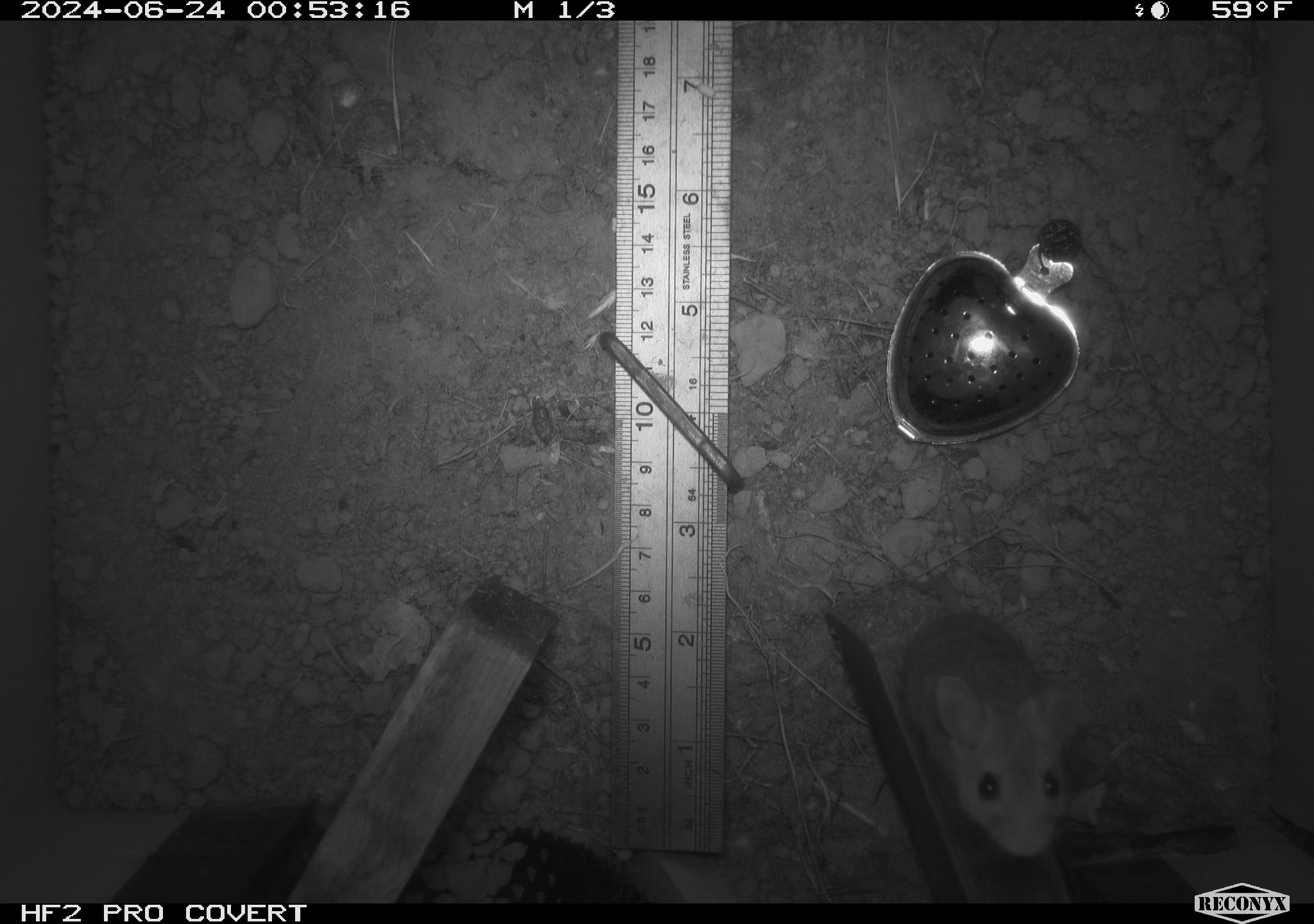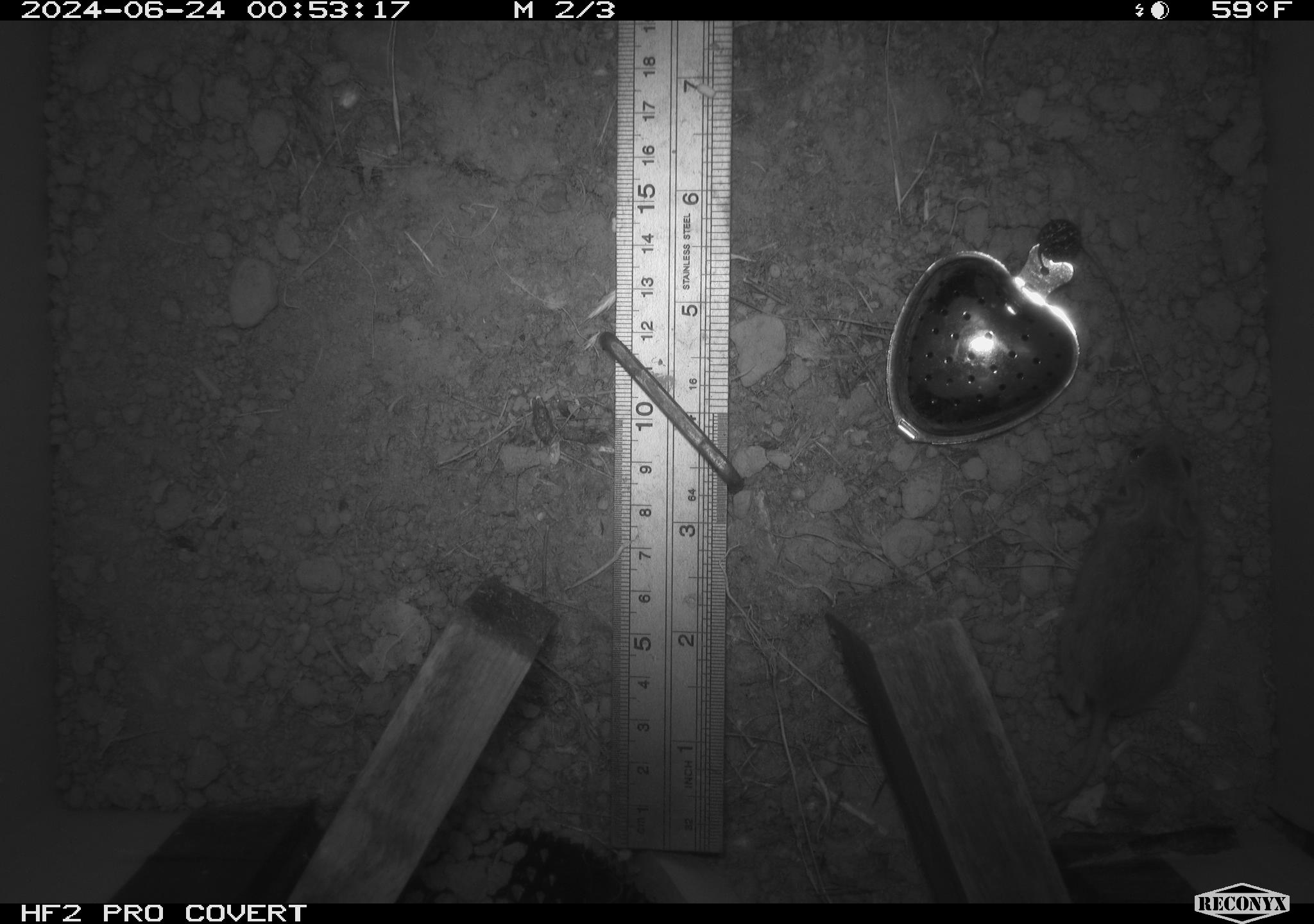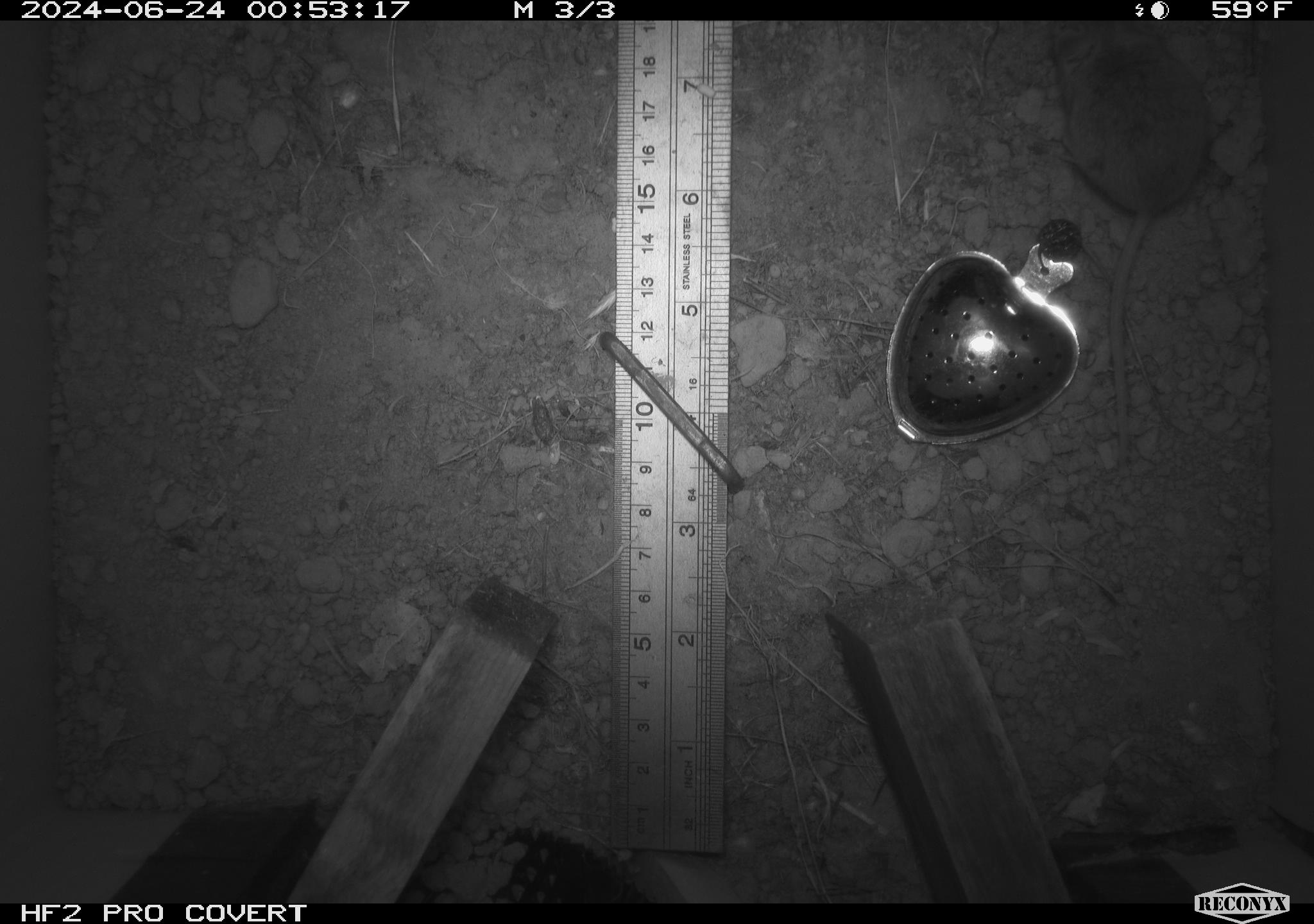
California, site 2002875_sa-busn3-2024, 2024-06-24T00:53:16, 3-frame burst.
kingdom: Animalia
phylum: Chordata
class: Mammalia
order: Rodentia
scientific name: Rodentia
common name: mouse species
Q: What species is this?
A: Mouse species (Rodentia).